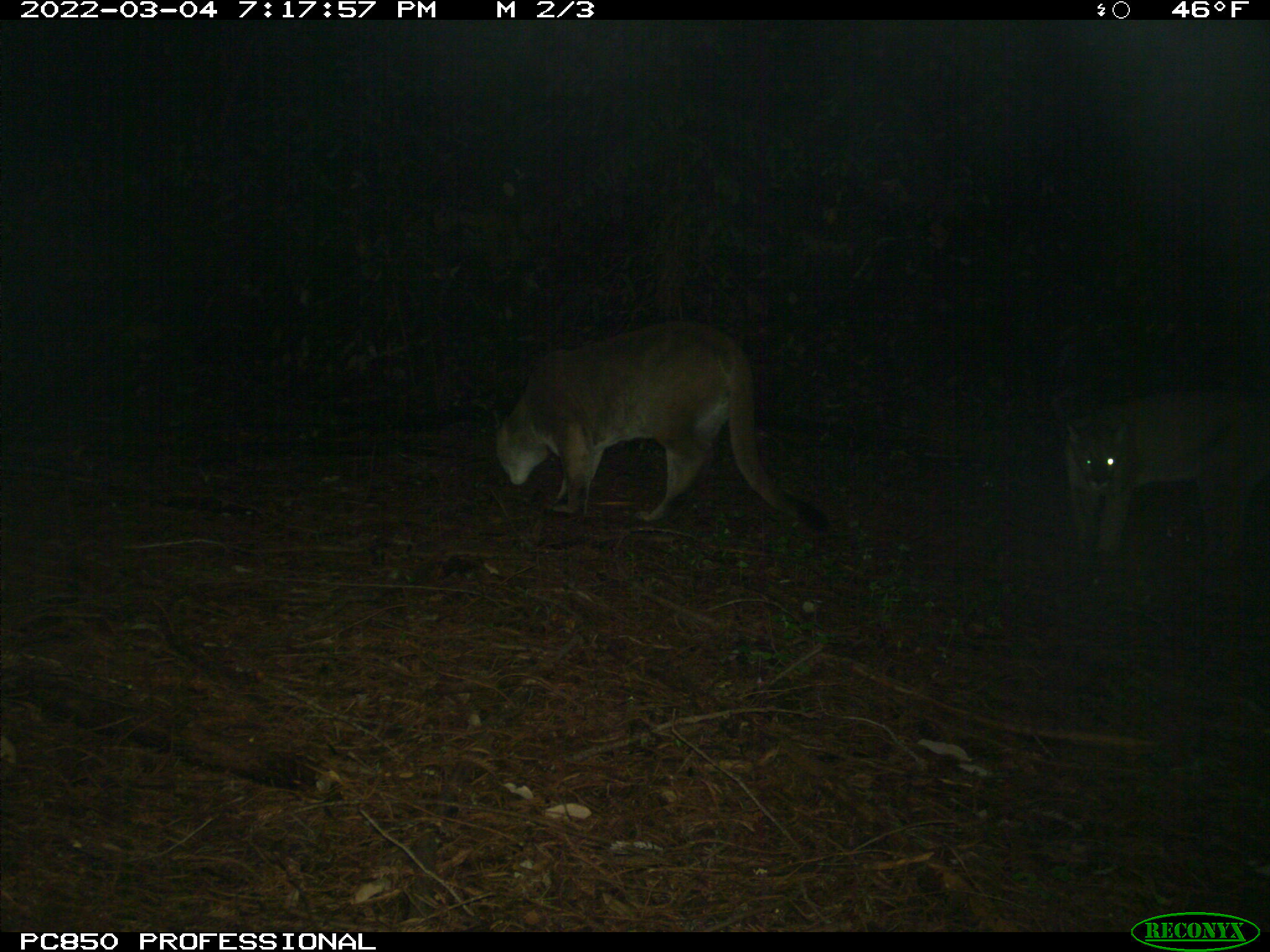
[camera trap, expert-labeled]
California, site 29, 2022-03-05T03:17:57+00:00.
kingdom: Animalia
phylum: Chordata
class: Mammalia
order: Carnivora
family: Felidae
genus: Puma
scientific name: Puma concolor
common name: puma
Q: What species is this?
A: Puma (Puma concolor).